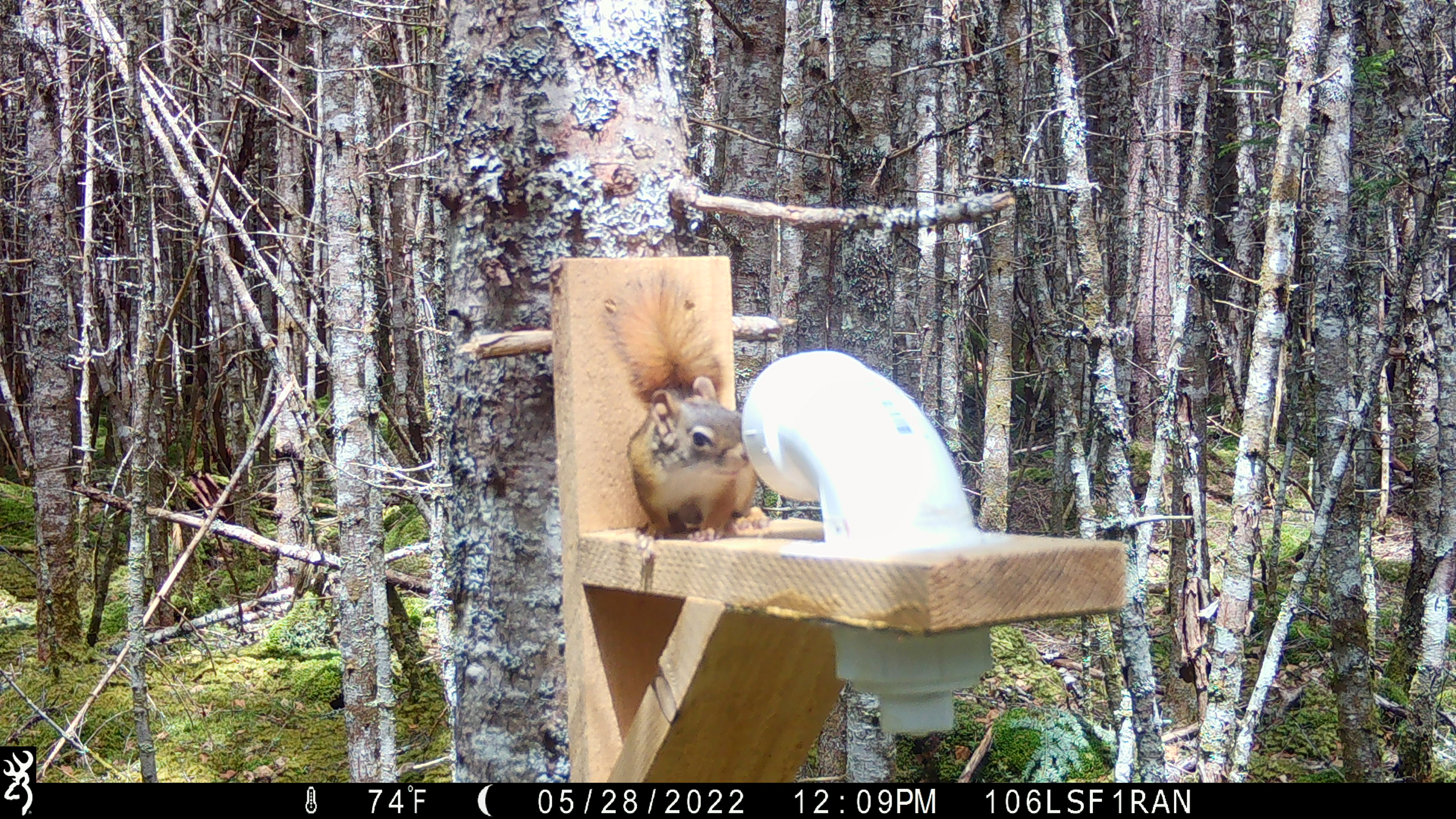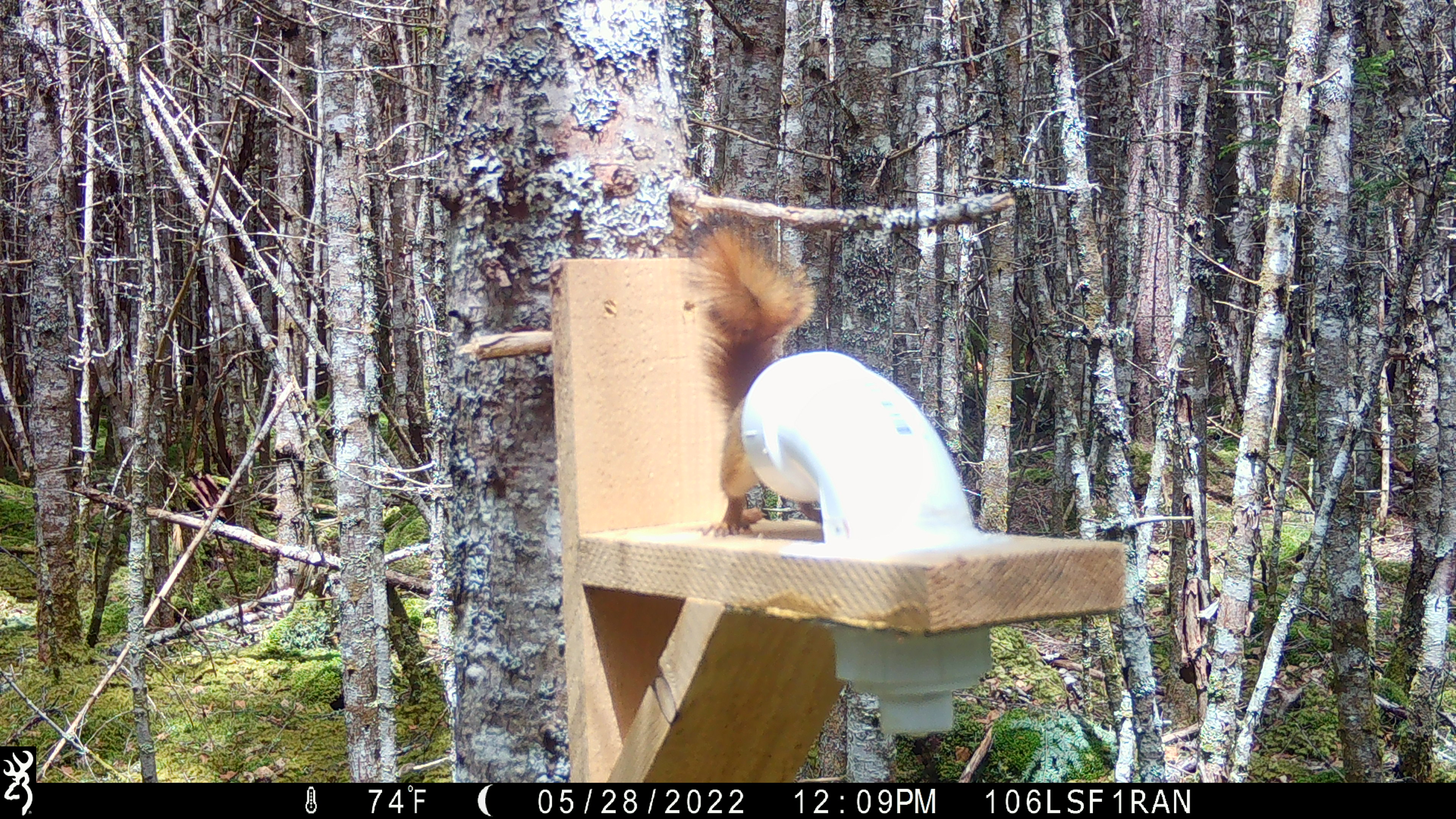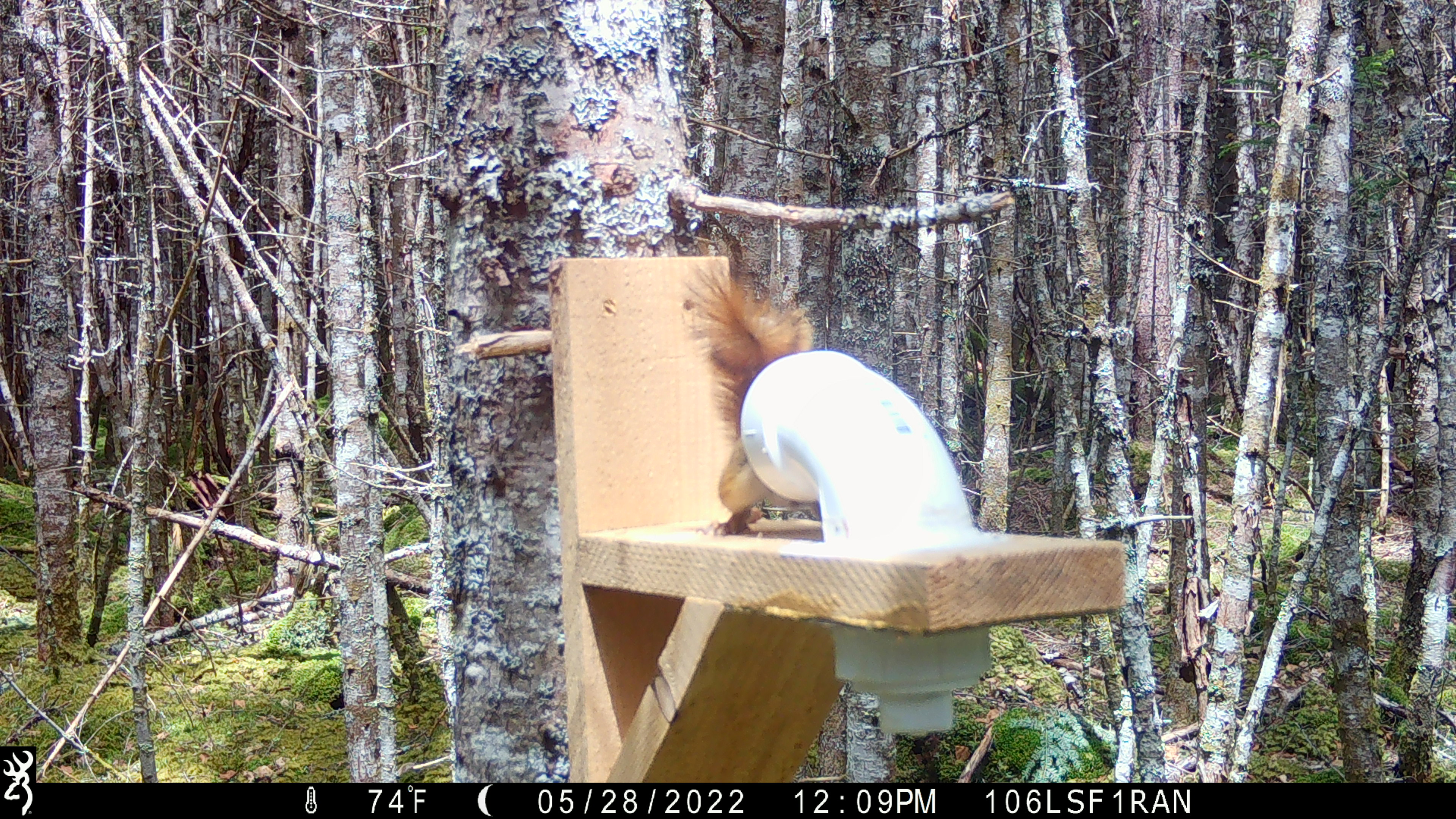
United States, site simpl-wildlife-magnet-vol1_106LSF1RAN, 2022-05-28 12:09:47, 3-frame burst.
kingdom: Animalia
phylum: Chordata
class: Mammalia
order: Rodentia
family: Sciuridae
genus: Tamiasciurus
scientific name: Tamiasciurus hudsonicus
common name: red squirrel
Red squirrel (Tamiasciurus hudsonicus).